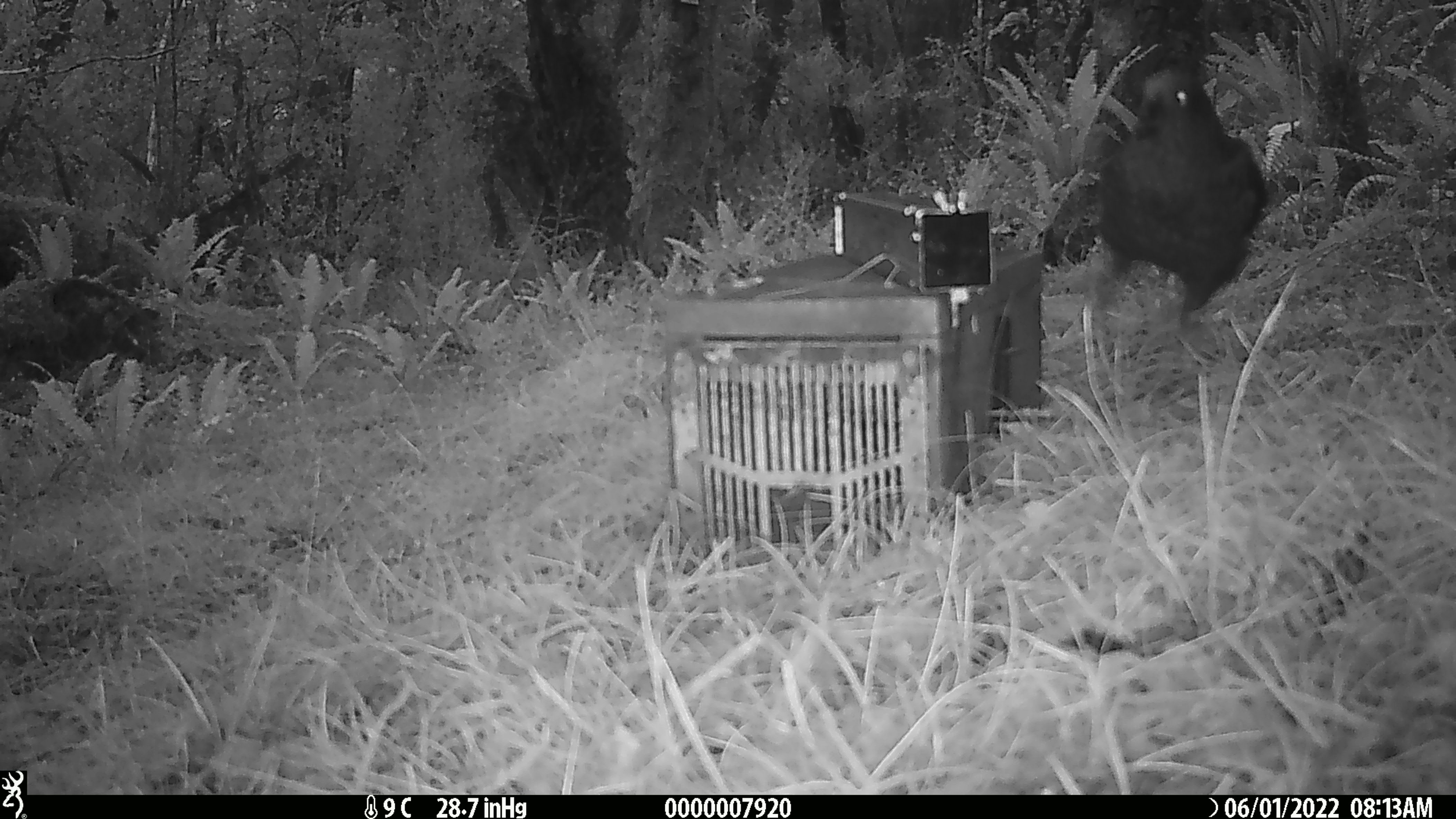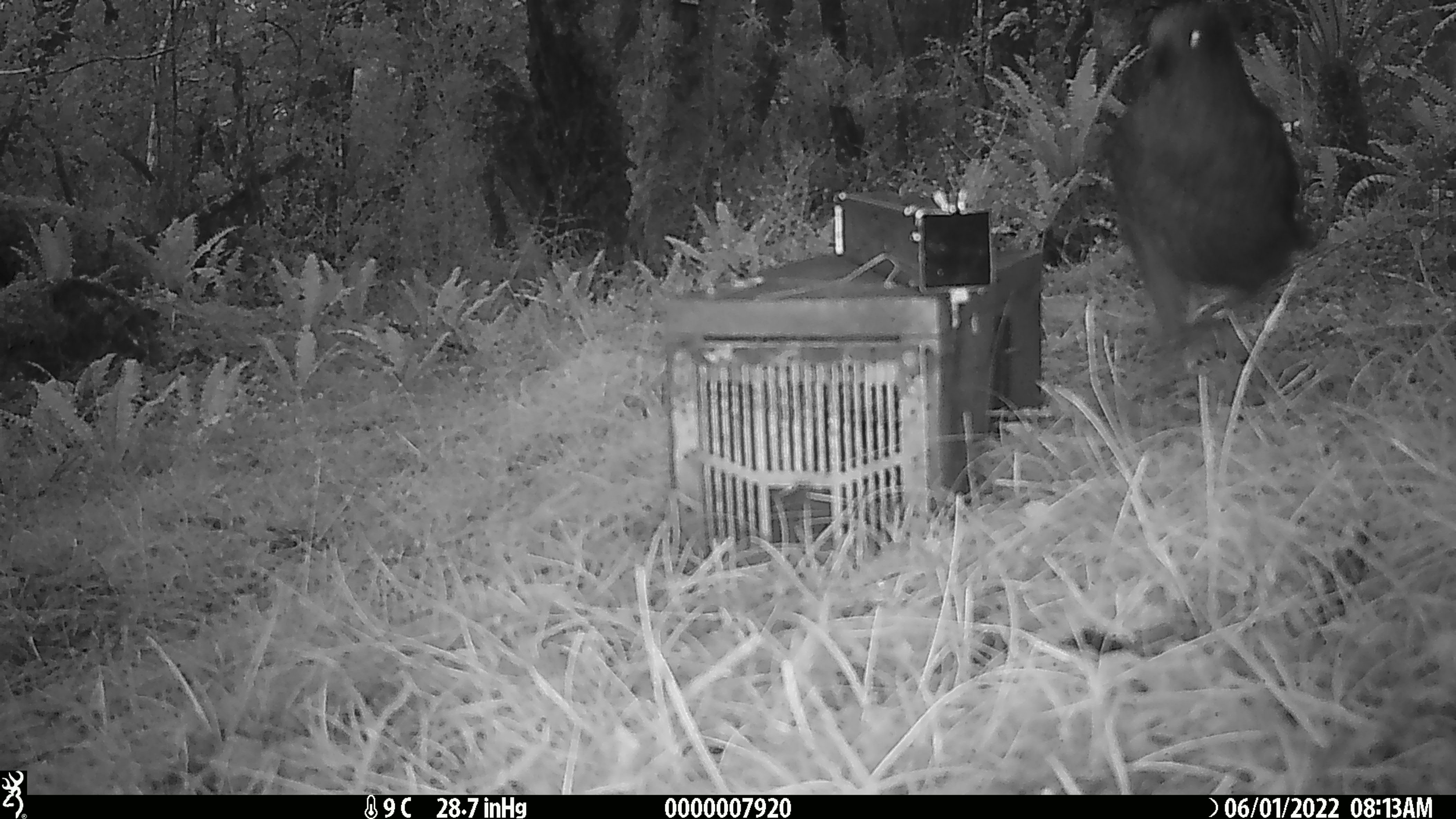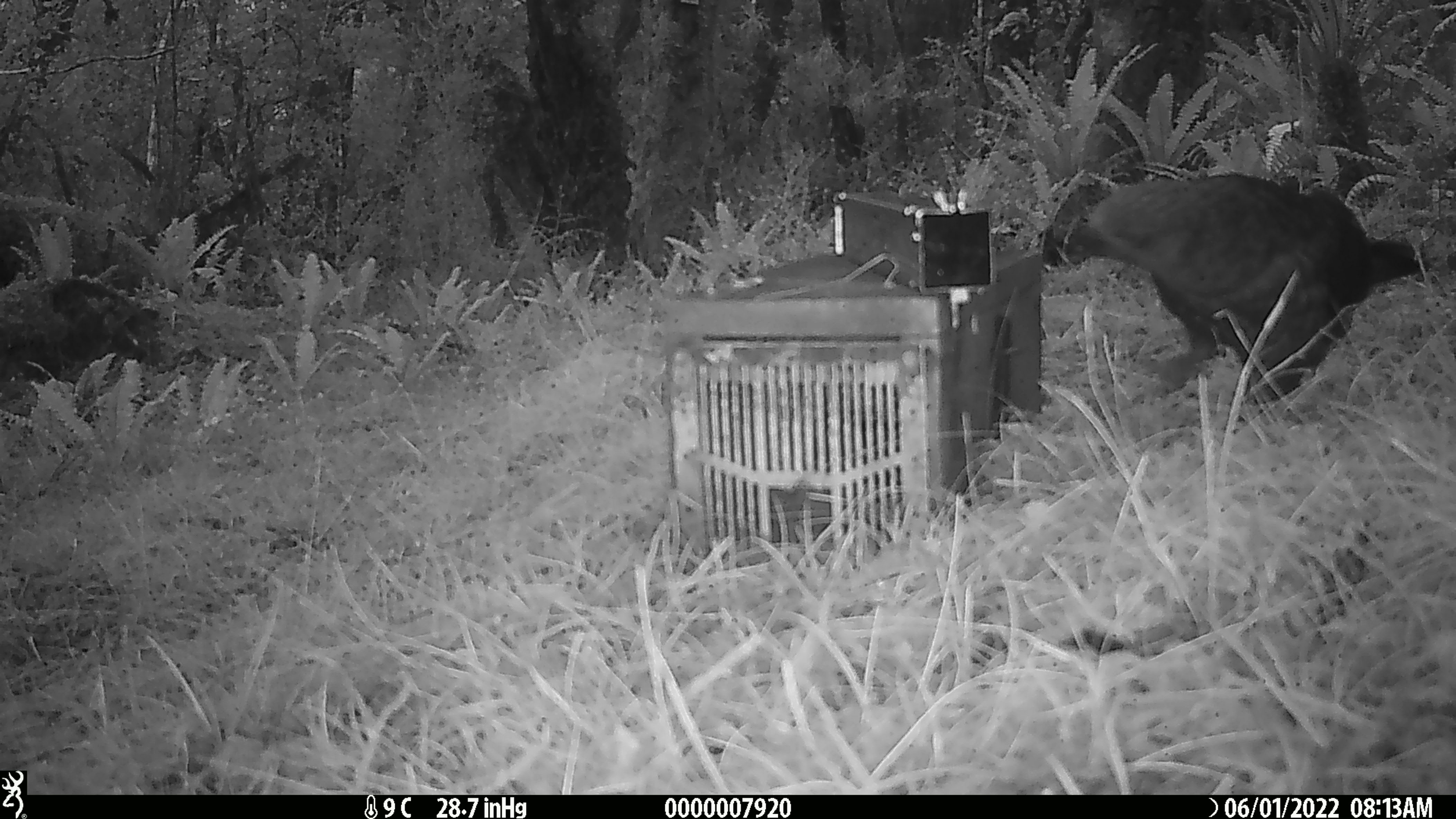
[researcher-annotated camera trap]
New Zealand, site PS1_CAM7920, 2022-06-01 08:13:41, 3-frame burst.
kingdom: Animalia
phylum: Chordata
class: Aves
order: Psittaciformes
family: Strigopidae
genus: Nestor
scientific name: Nestor notabilis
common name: kea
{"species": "kea (Nestor notabilis)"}